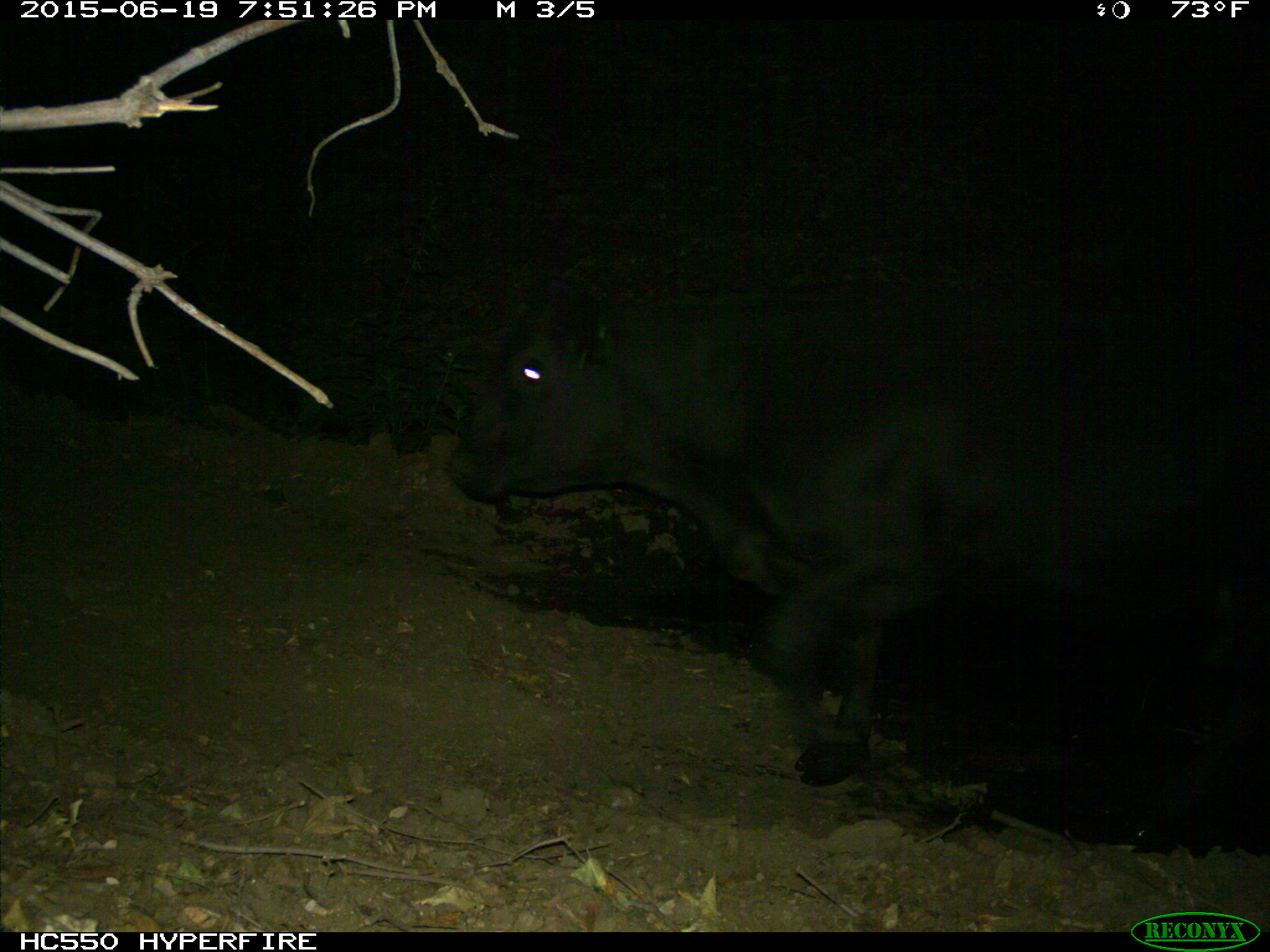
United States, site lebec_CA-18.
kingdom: Animalia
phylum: Chordata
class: Mammalia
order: Artiodactyla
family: Bovidae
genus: Bos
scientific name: Bos taurus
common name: domestic cow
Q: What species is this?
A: Bos taurus (domestic cow).